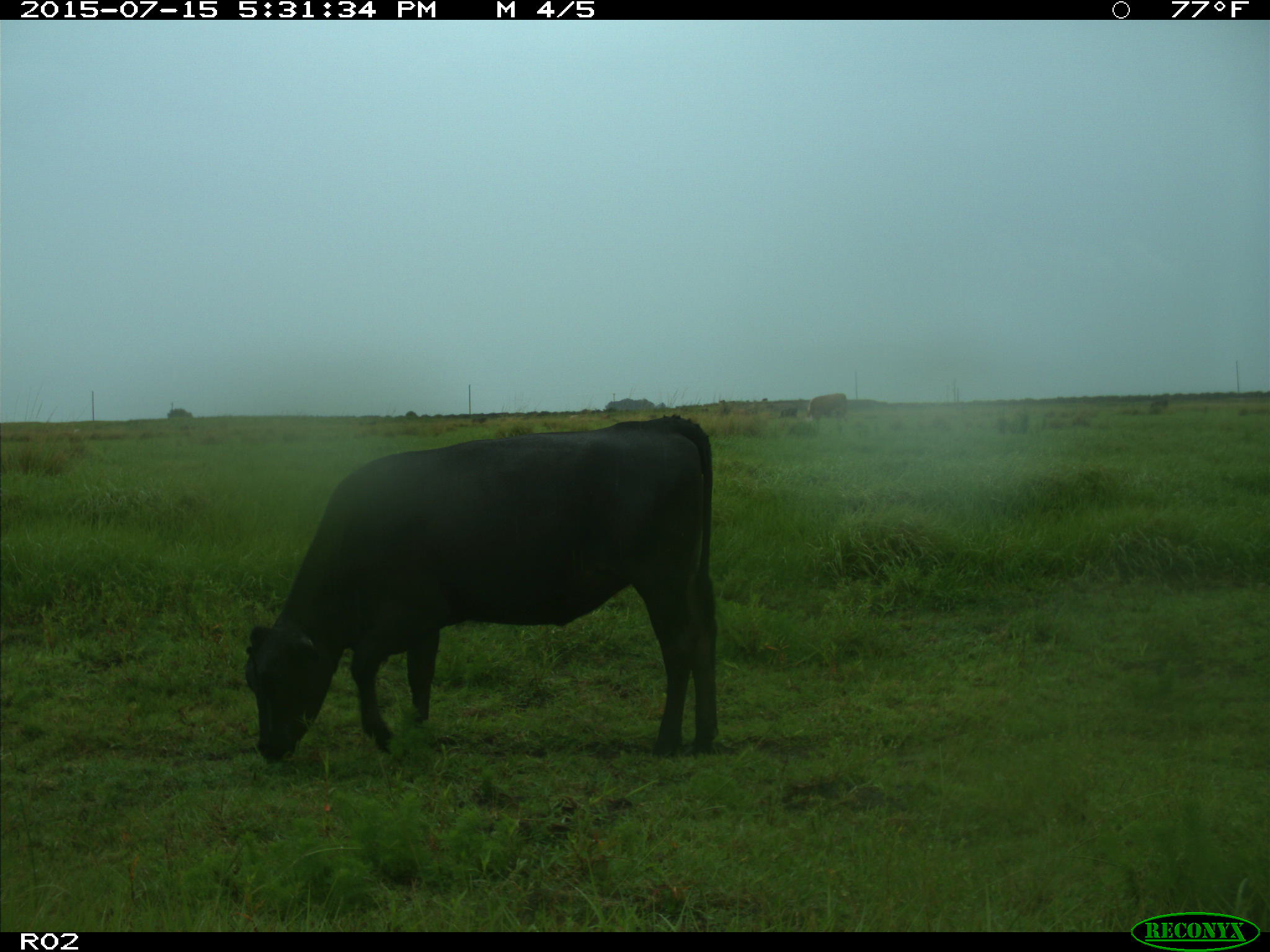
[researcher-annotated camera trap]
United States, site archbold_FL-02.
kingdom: Animalia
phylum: Chordata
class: Mammalia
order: Artiodactyla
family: Bovidae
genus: Bos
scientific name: Bos taurus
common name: domestic cow